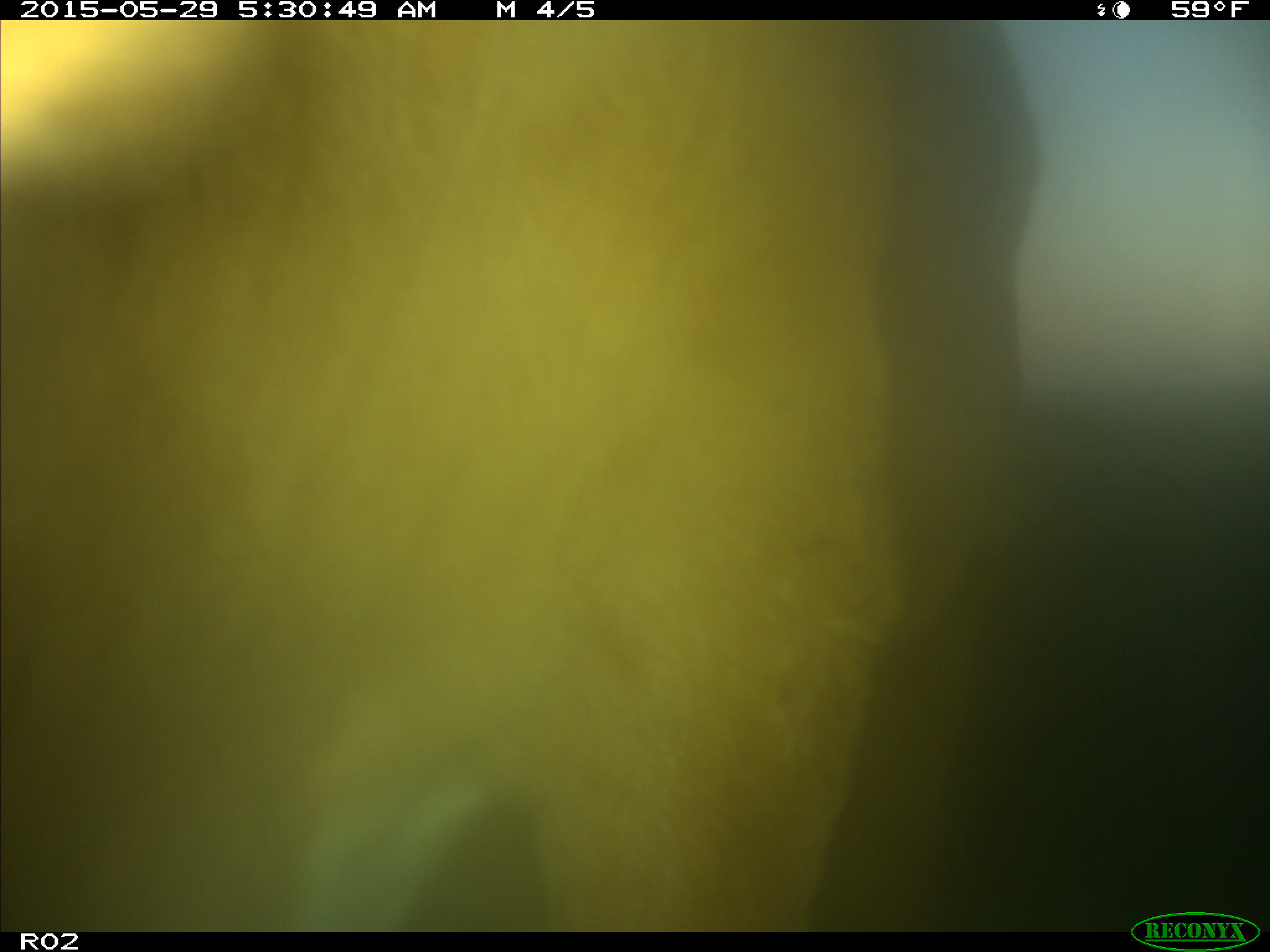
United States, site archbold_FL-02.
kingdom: Animalia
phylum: Chordata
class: Mammalia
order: Artiodactyla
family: Bovidae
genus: Bos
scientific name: Bos taurus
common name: domestic cow